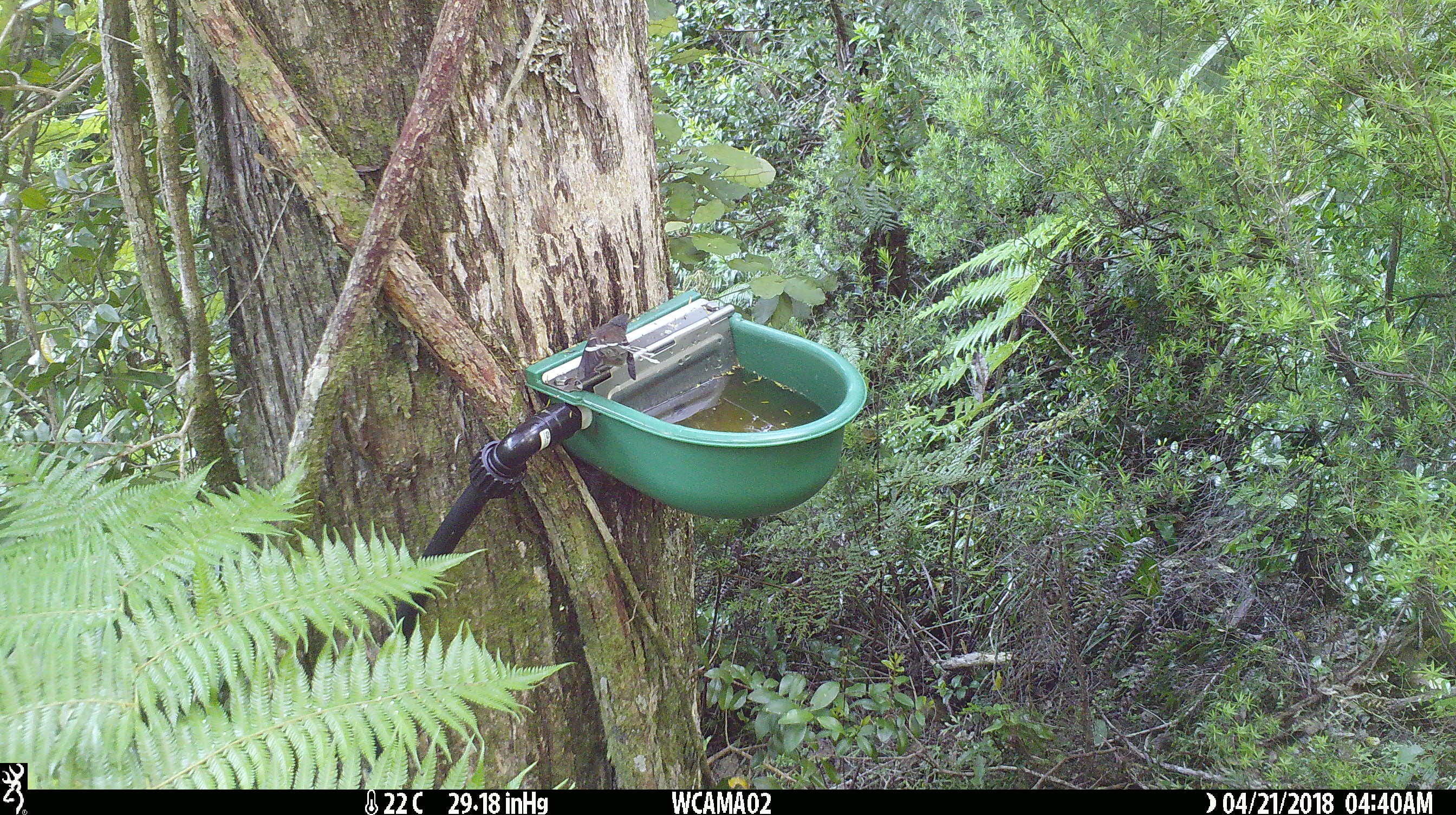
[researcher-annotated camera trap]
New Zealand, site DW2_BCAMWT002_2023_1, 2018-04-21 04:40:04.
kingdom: Animalia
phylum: Chordata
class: Aves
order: Passeriformes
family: Rhipiduridae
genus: Rhipidura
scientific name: Rhipidura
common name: fantails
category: fantail